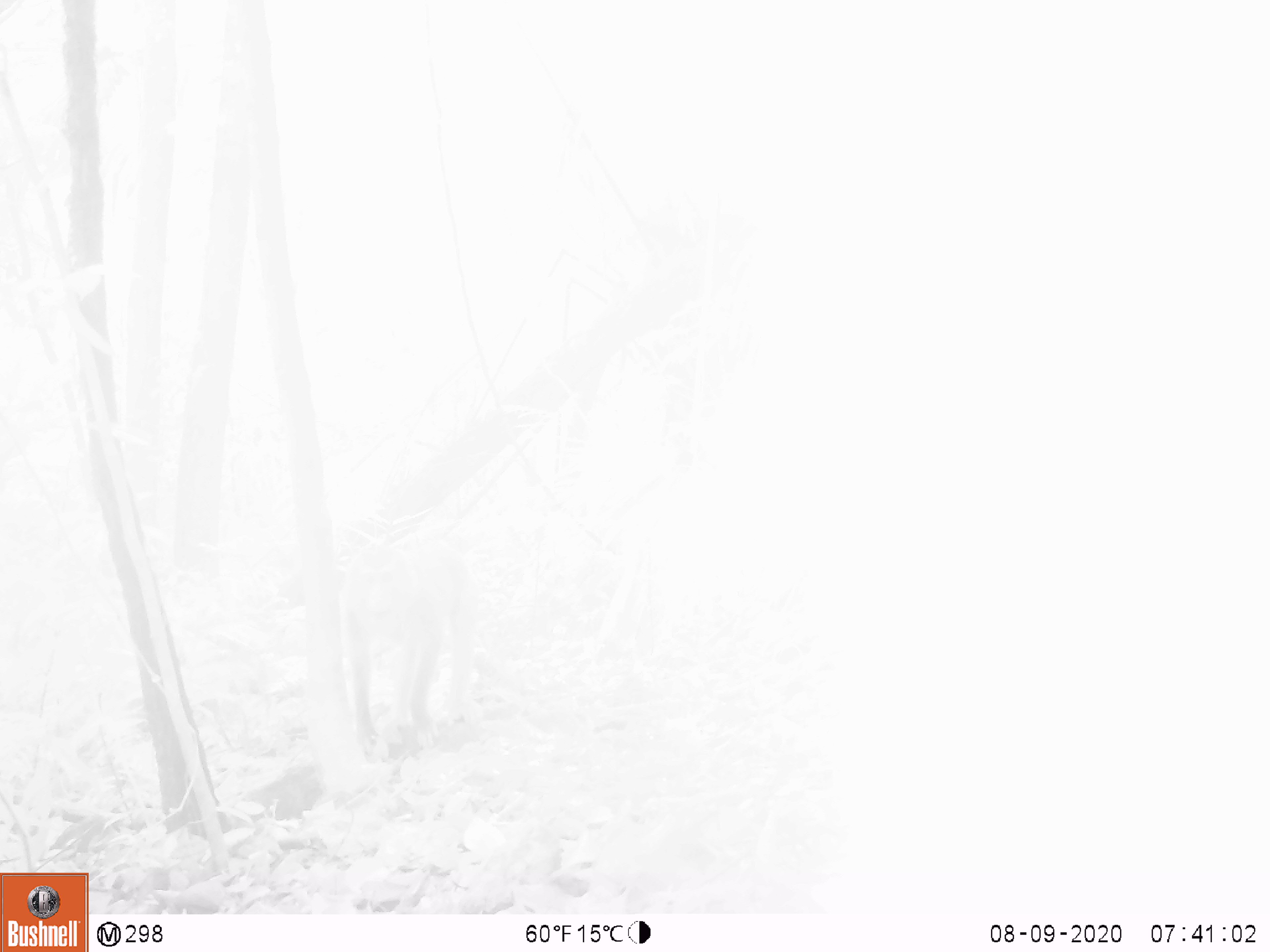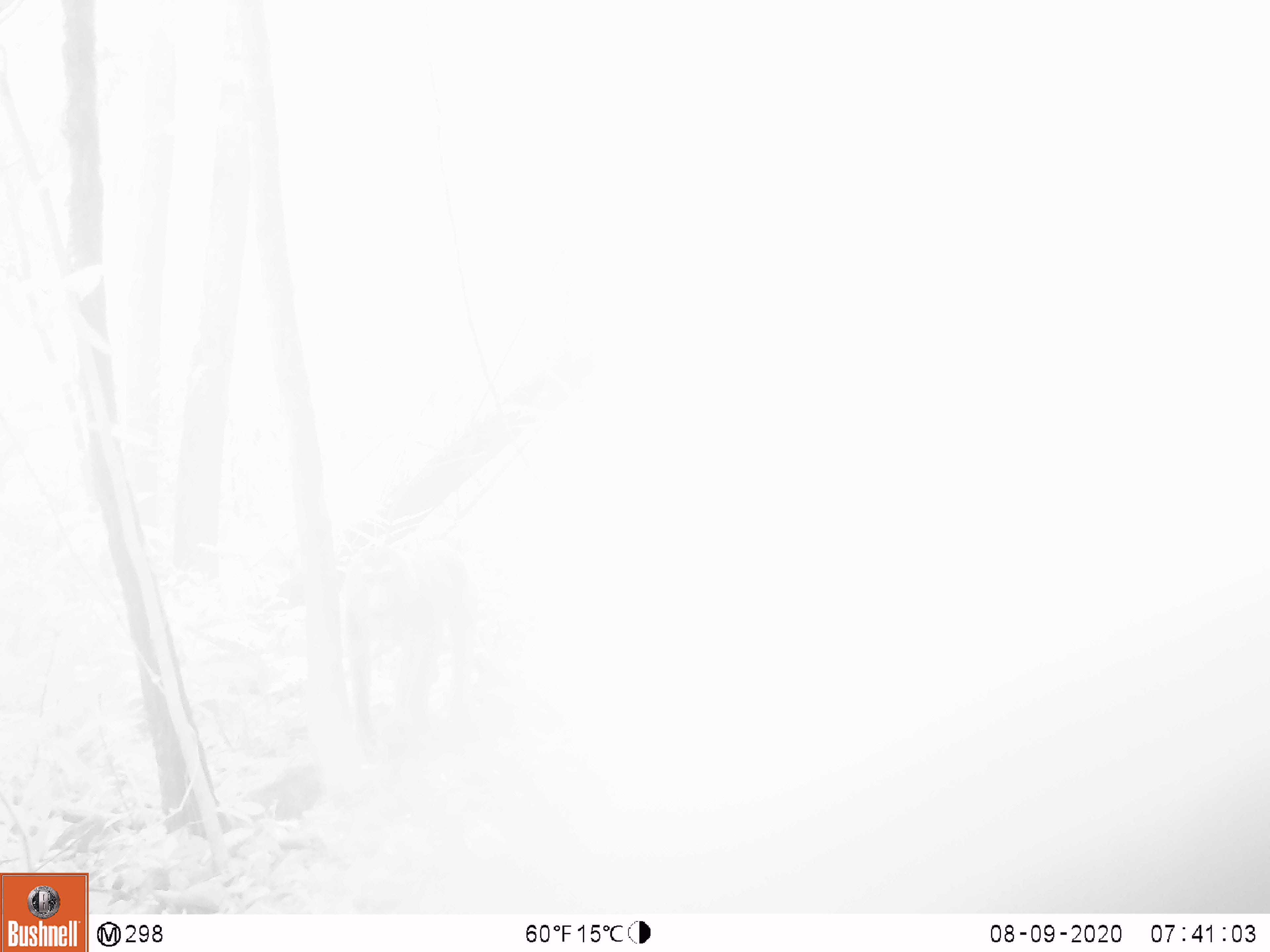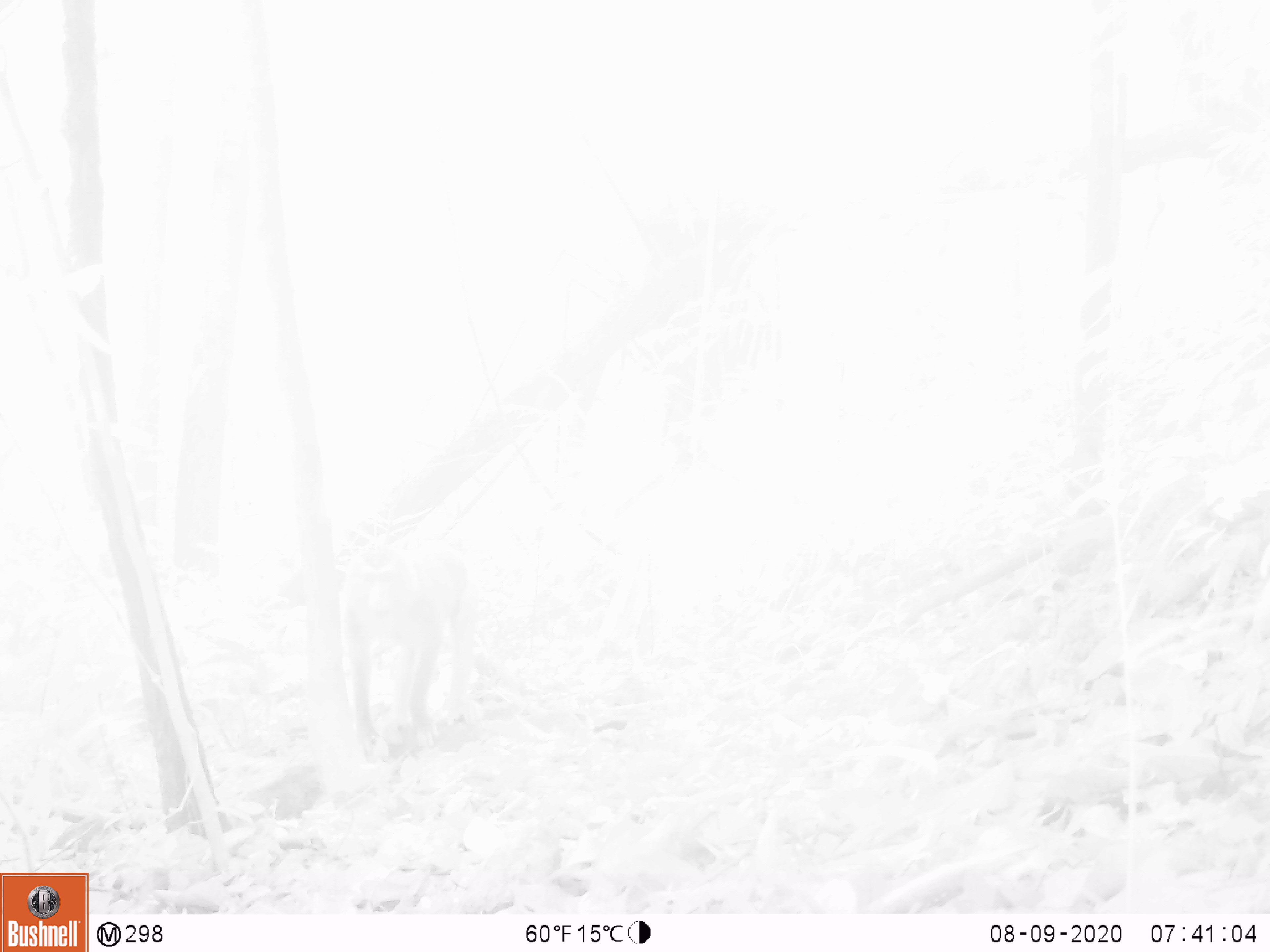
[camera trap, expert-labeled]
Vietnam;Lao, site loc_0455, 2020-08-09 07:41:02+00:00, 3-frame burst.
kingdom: Animalia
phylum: Chordata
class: Mammalia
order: Primates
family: Cercopithecidae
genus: Macaca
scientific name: Macaca nemestrina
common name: pig-tailed macaque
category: pig tailed macaque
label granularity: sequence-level